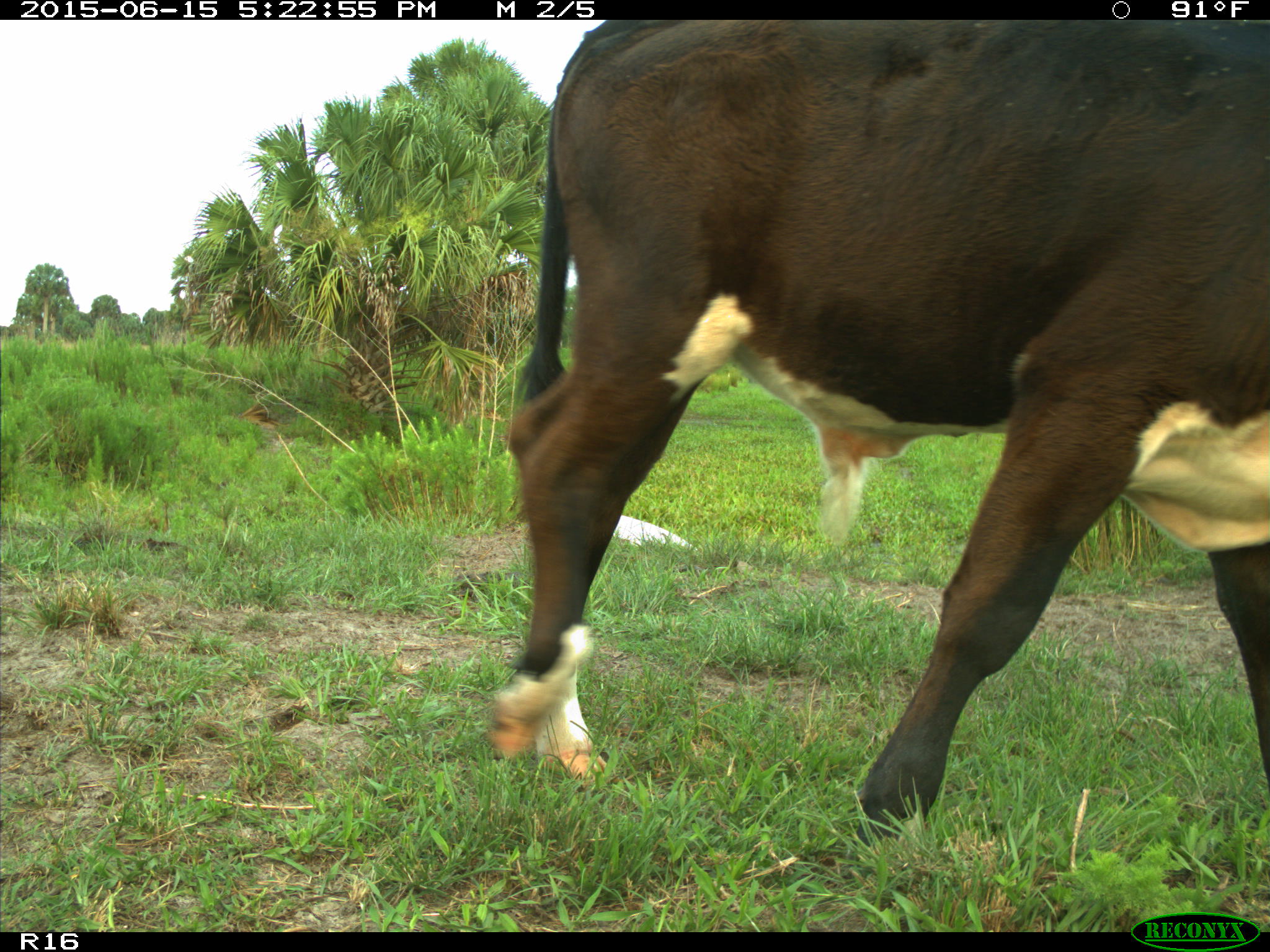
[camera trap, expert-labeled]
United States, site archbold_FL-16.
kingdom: Animalia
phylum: Chordata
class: Mammalia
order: Artiodactyla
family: Bovidae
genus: Bos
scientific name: Bos taurus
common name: domestic cow